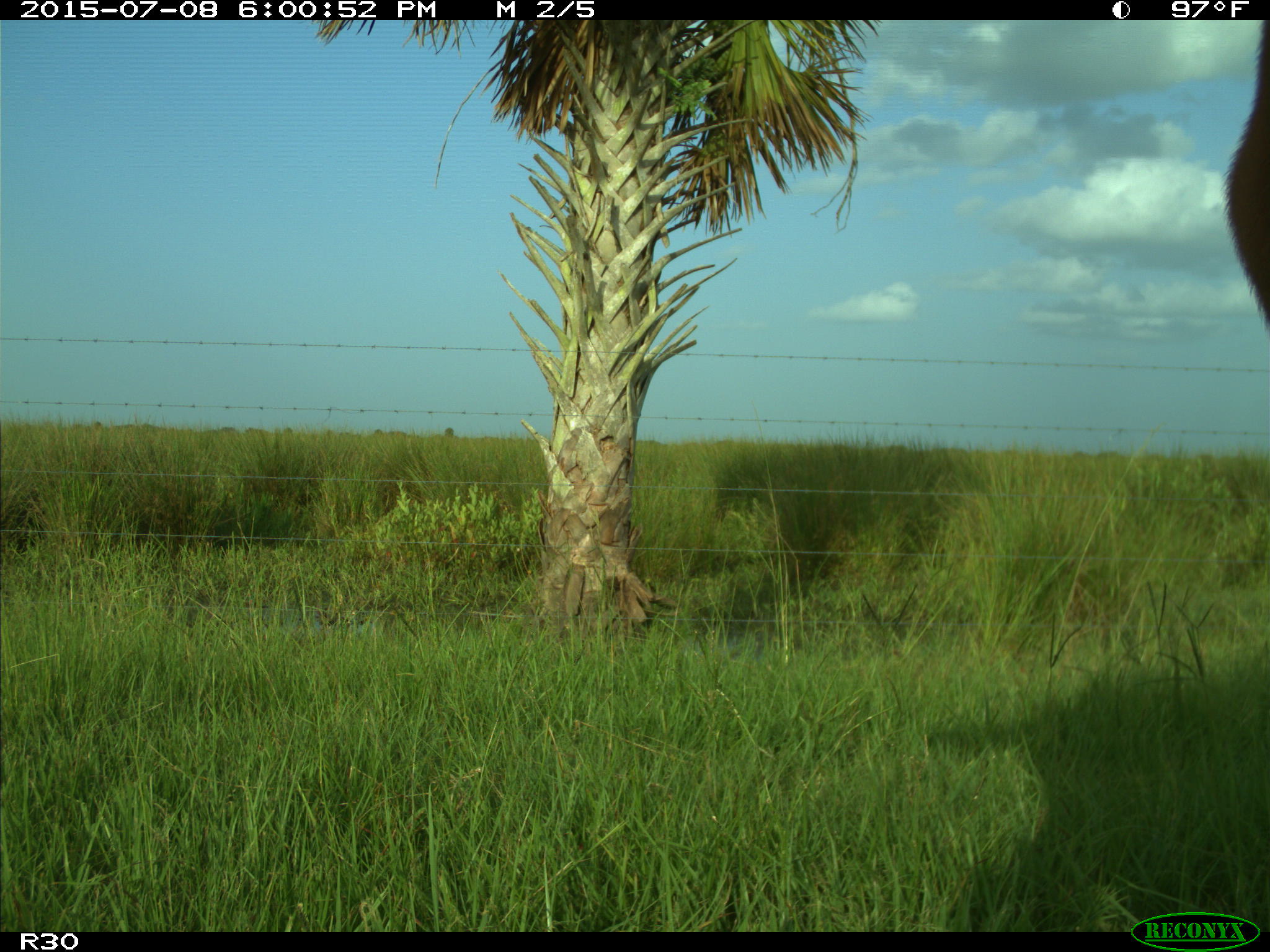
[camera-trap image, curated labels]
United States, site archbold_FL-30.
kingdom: Animalia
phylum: Chordata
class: Mammalia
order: Artiodactyla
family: Bovidae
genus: Bos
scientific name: Bos taurus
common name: domestic cow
Bos taurus (domestic cow).